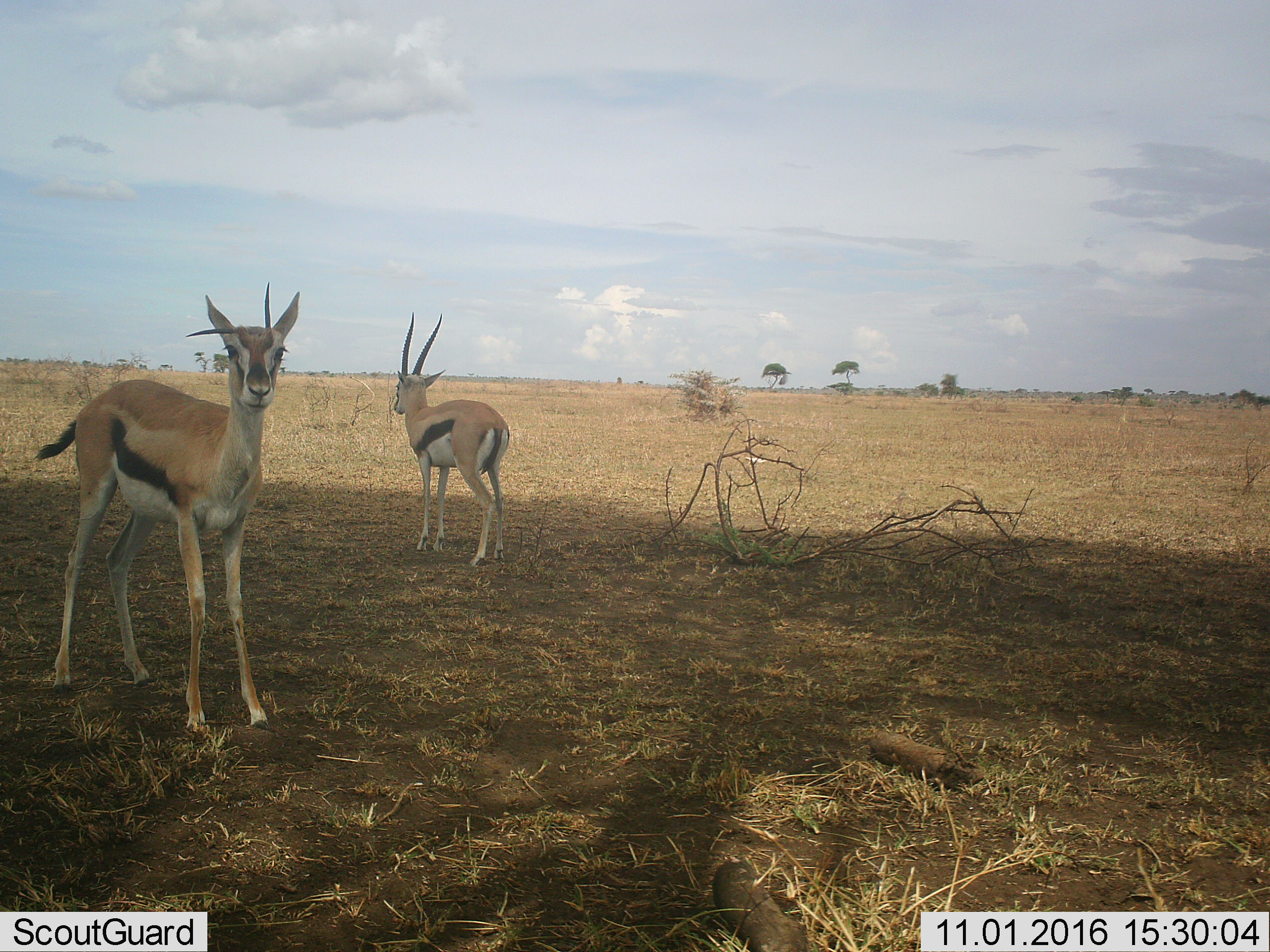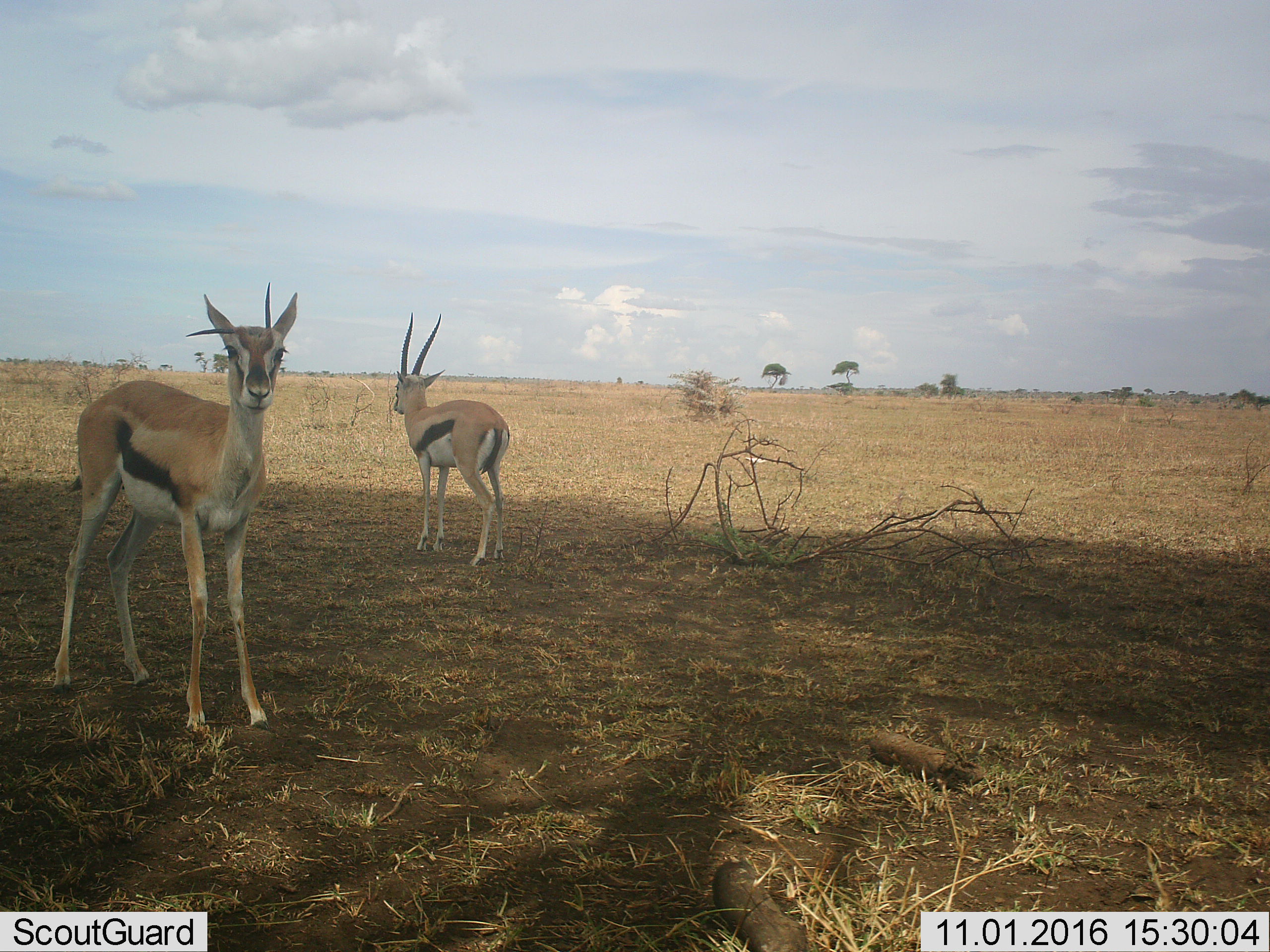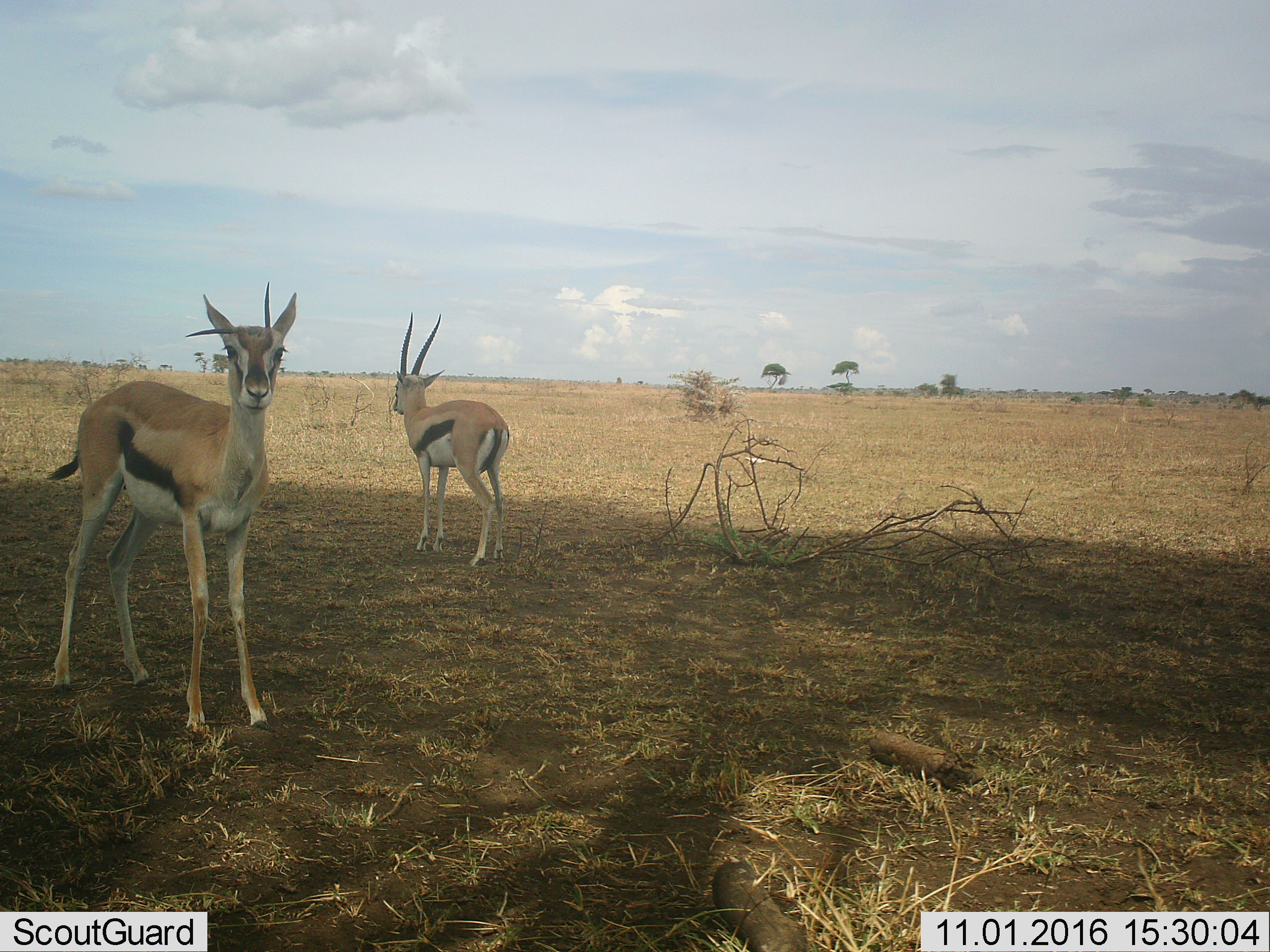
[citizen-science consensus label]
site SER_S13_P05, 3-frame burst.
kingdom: Animalia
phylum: Chordata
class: Mammalia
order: Artiodactyla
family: Bovidae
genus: Eudorcas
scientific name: Eudorcas thomsonii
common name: thomson's gazelle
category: gazellethomsons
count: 2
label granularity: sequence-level